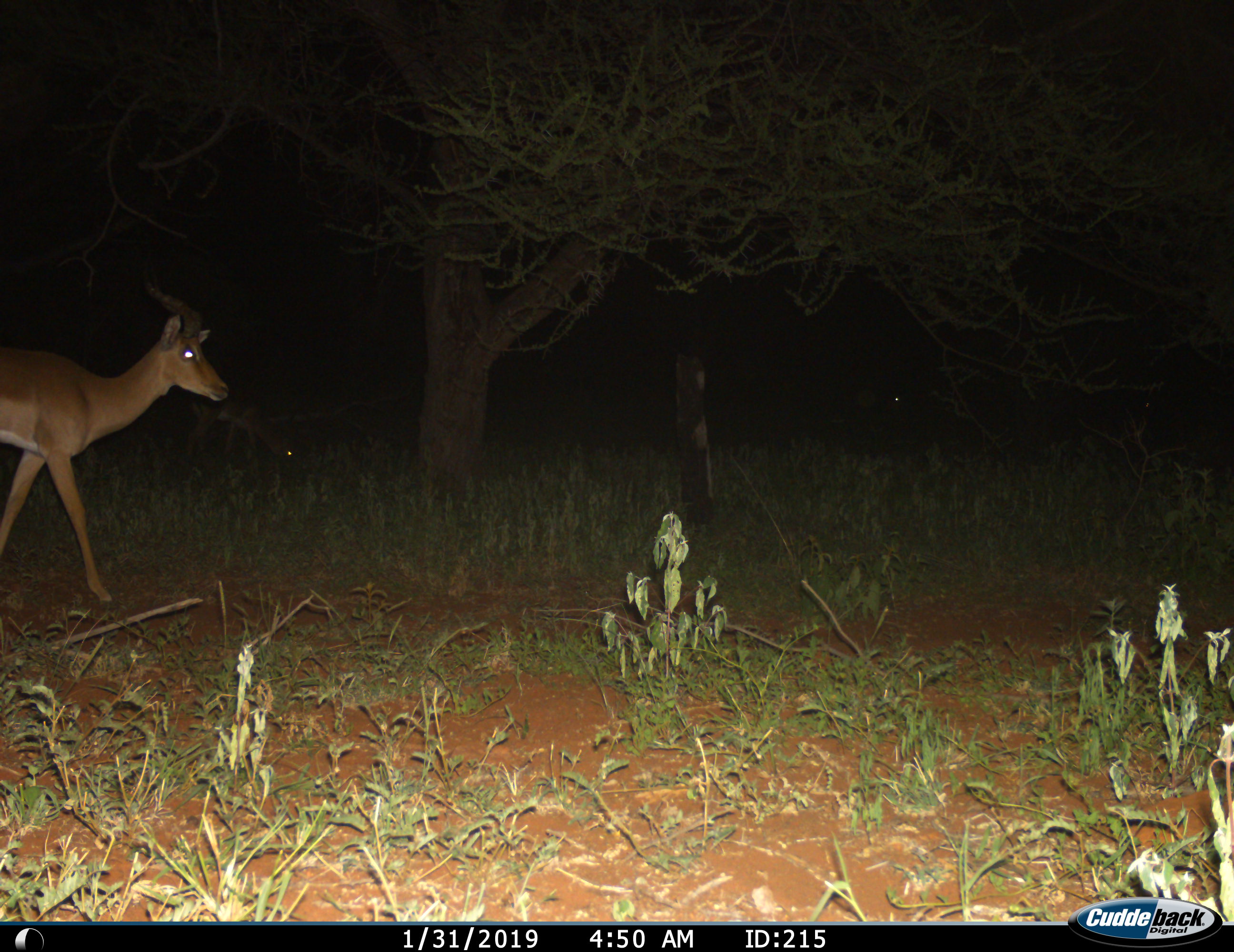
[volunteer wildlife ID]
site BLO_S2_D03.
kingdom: Animalia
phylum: Chordata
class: Mammalia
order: Artiodactyla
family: Bovidae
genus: Aepyceros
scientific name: Aepyceros melampus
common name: impala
Impala (Aepyceros melampus), count 1. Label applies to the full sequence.